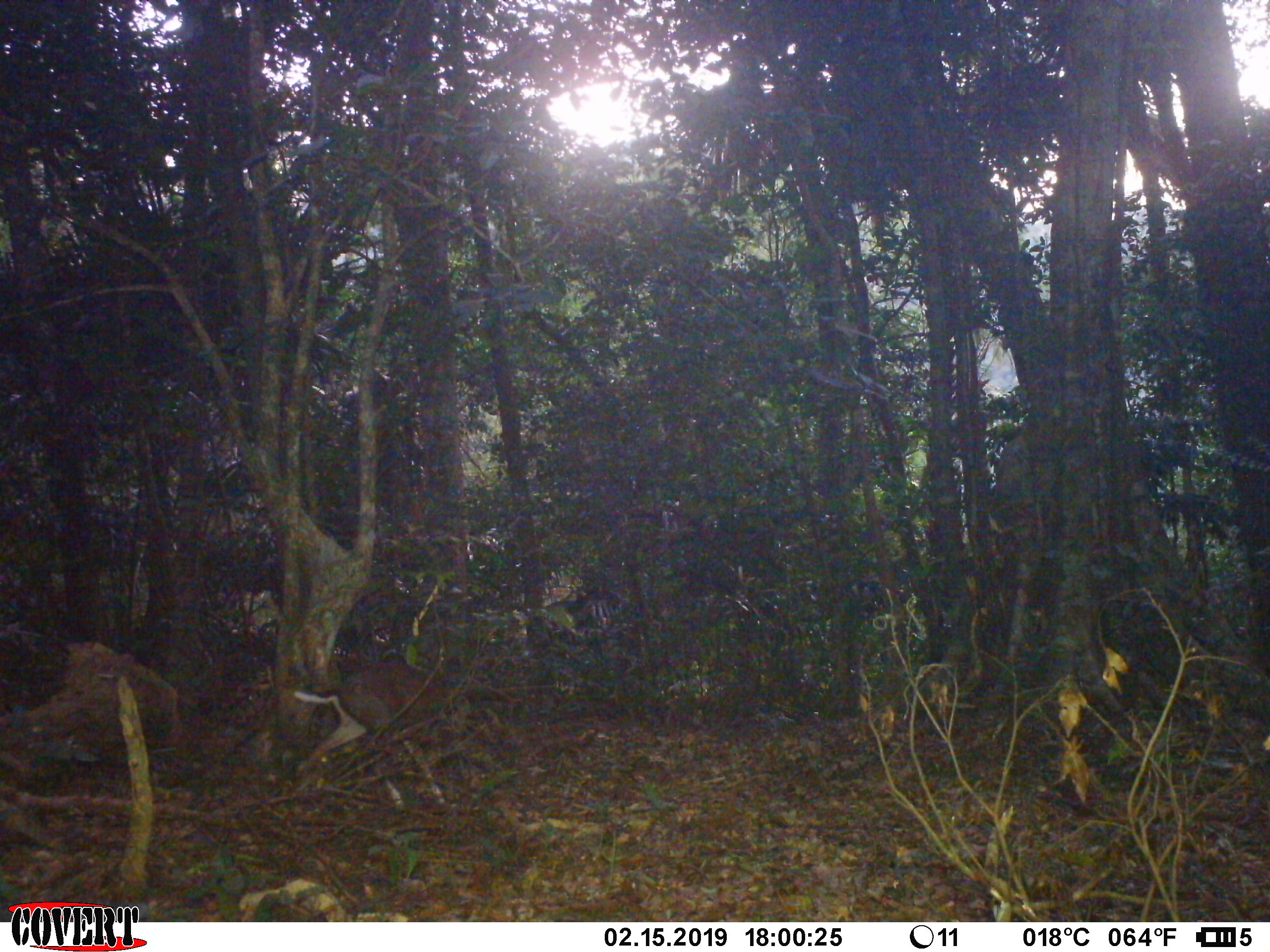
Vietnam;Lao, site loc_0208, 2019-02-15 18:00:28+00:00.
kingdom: Animalia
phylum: Chordata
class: Mammalia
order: Artiodactyla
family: Cervidae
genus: Muntiacus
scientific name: Muntiacus rooseveltorum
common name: roosevelt's muntjac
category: roosevelts muntjac group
Roosevelts muntjac group (roosevelt's muntjac) (Muntiacus rooseveltorum). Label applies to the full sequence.